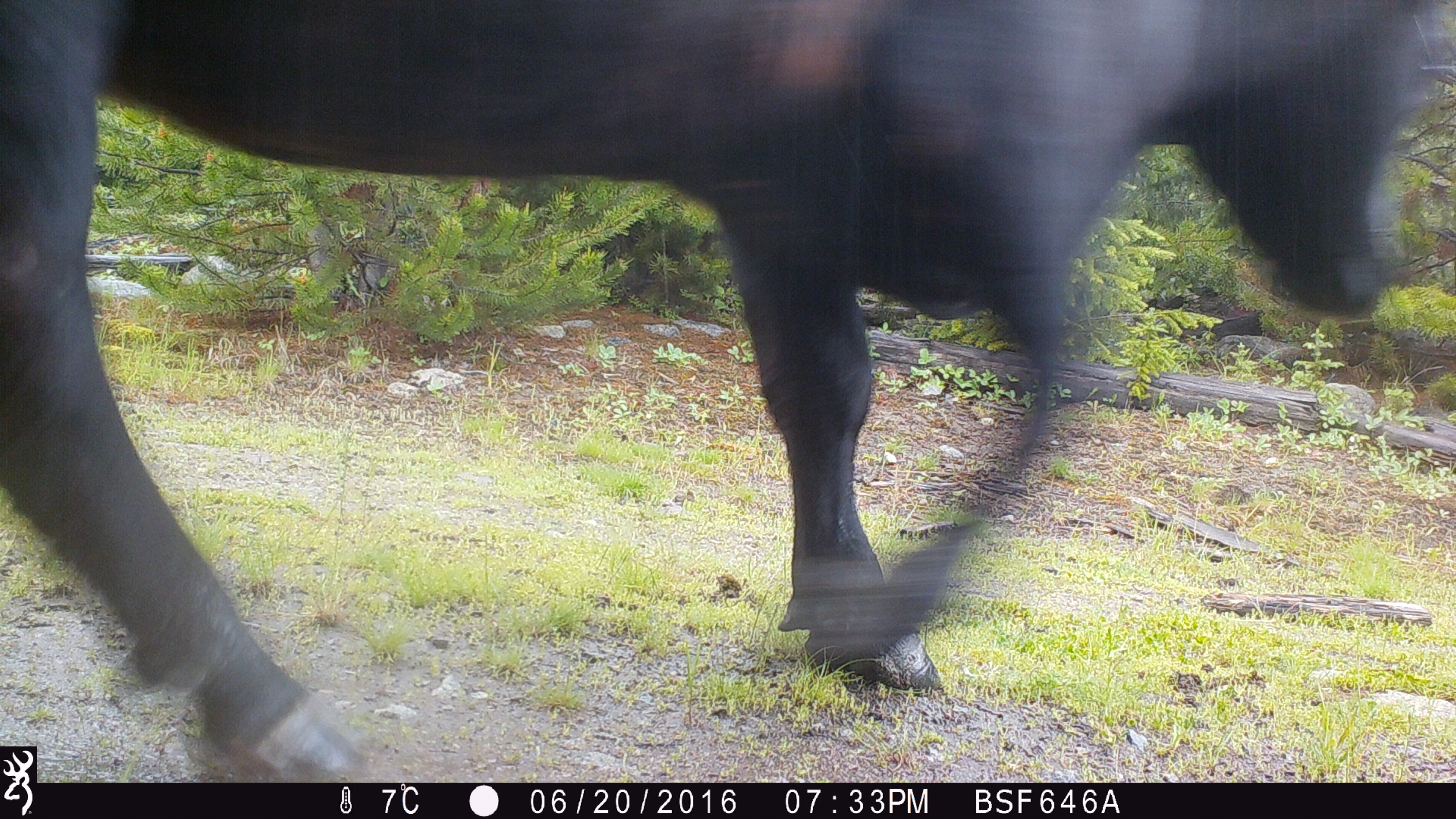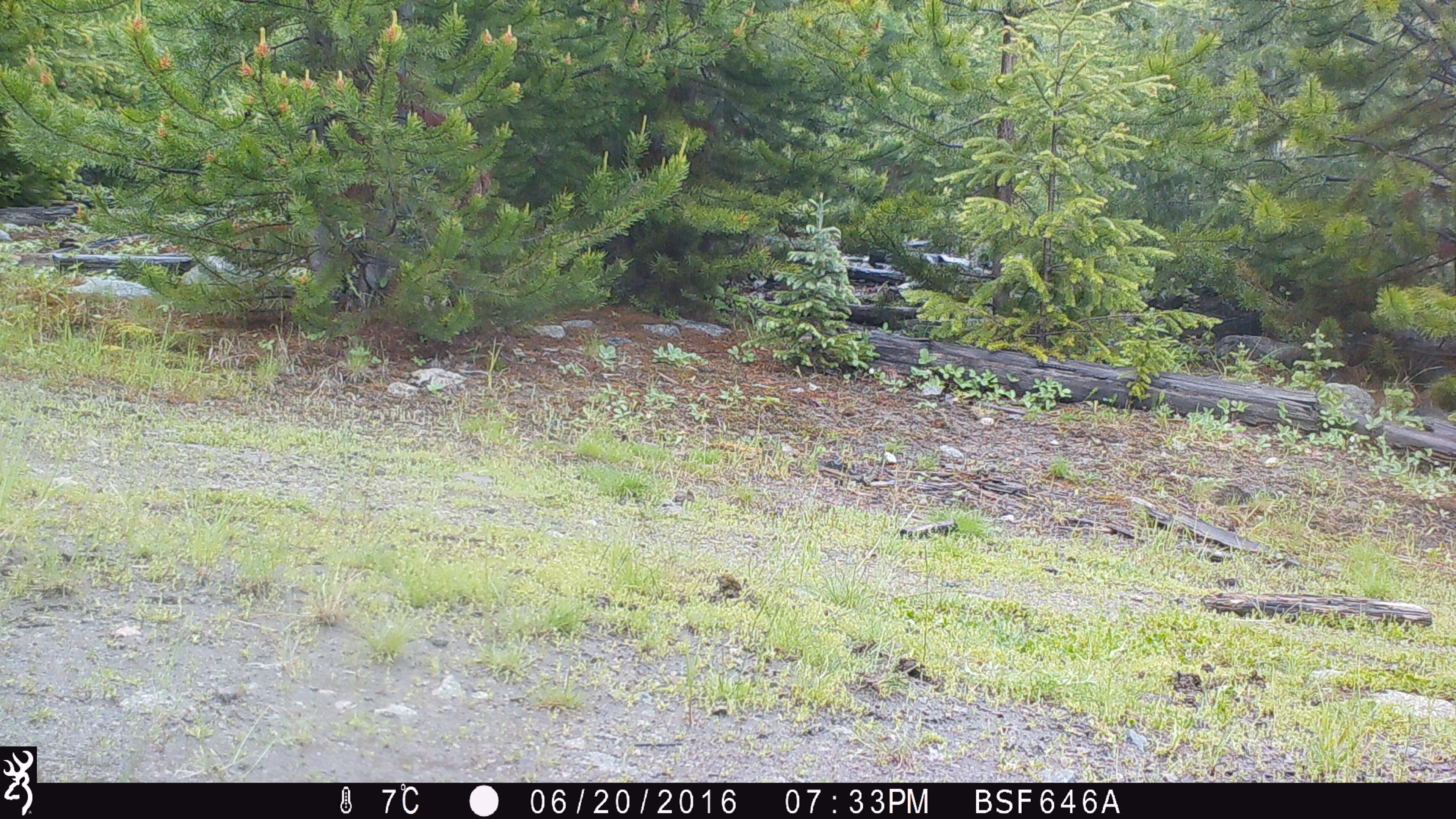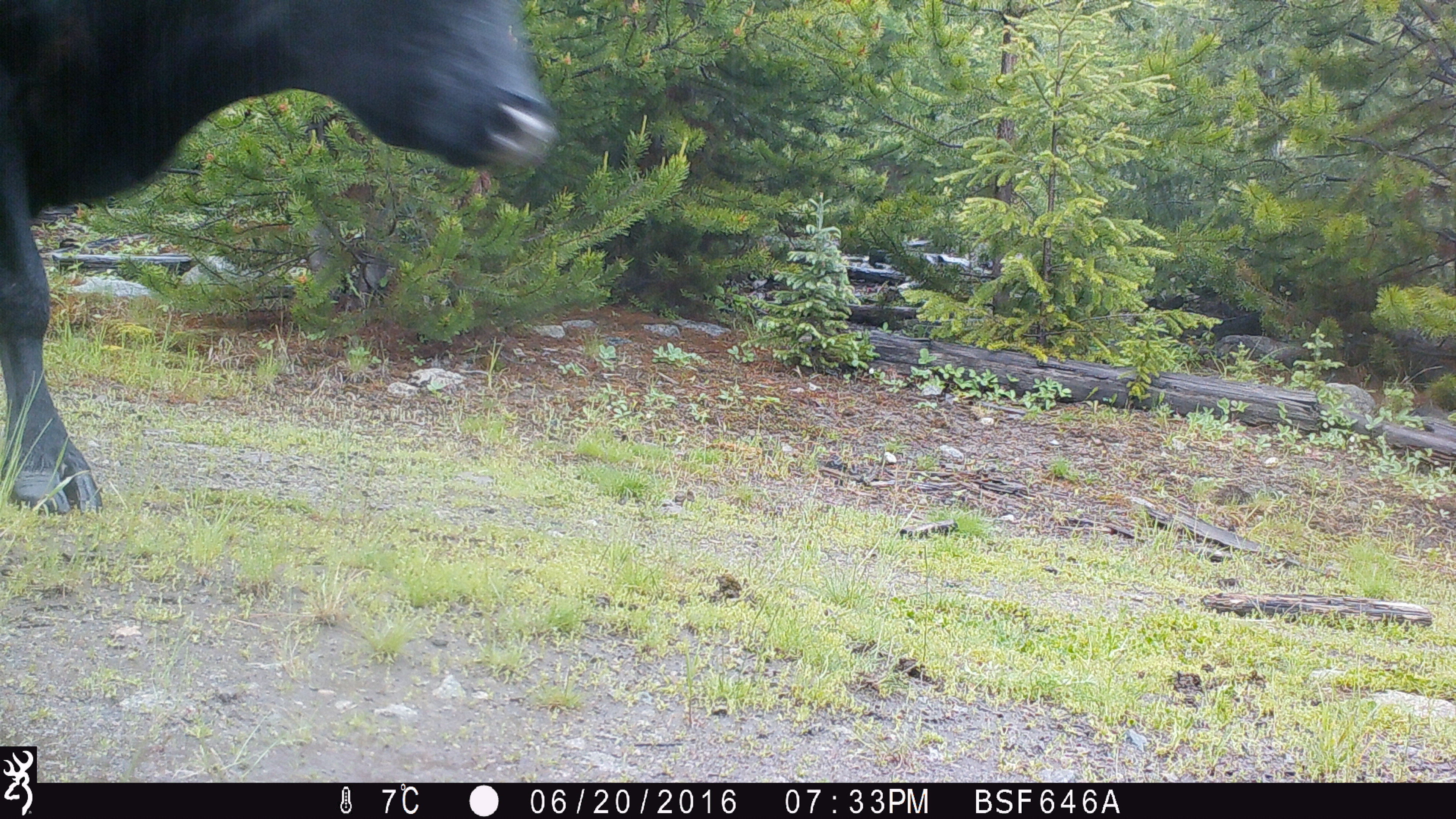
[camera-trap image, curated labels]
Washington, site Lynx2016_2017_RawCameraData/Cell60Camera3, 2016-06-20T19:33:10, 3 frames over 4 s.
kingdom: Animalia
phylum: Chordata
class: Mammalia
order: Artiodactyla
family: Bovidae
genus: Bos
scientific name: Bos taurus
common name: domestic cattle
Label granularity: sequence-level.